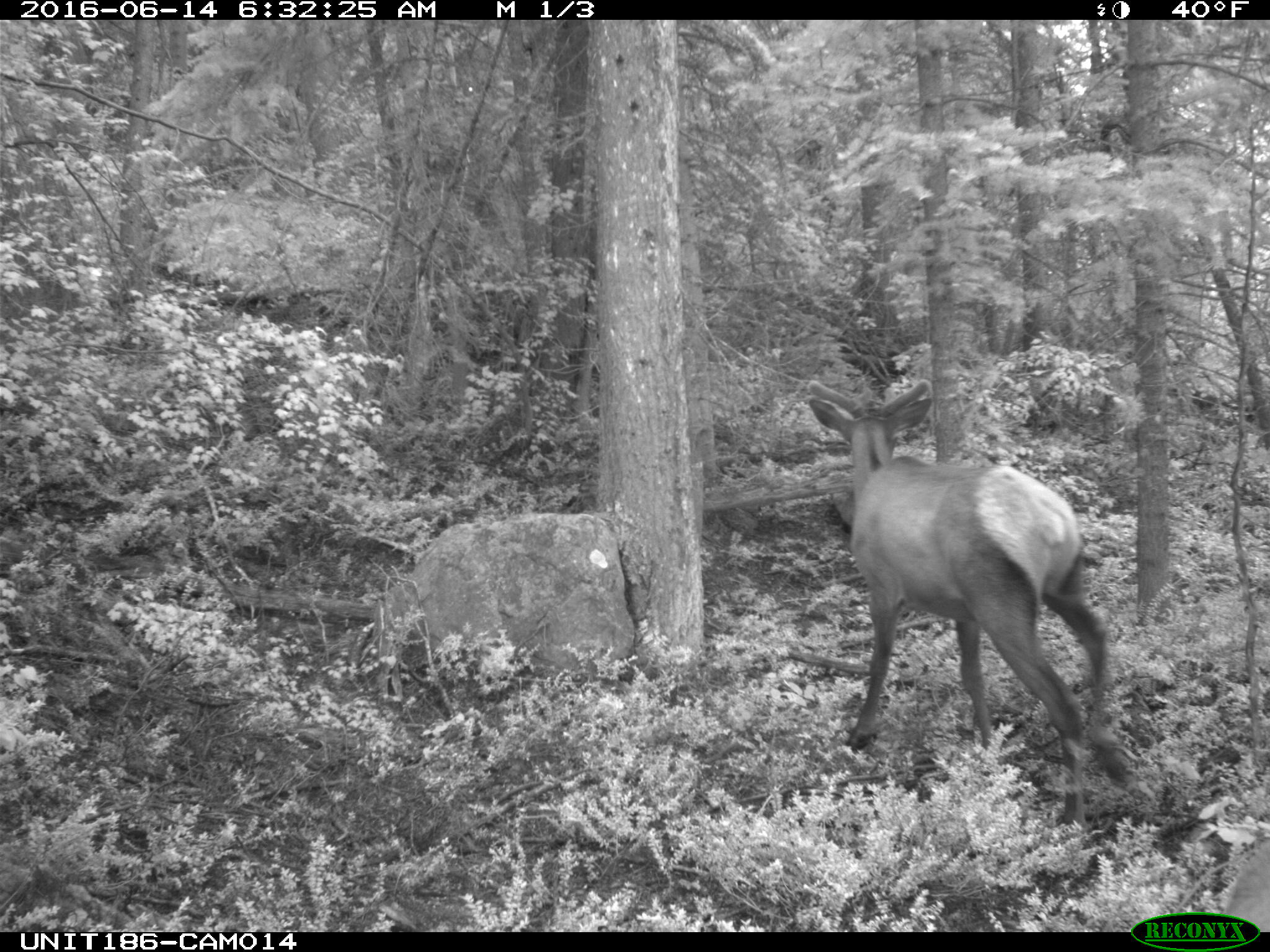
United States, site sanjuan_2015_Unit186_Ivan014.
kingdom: Animalia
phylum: Chordata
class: Mammalia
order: Artiodactyla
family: Cervidae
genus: Cervus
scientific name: Cervus elaphus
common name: red deer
Cervus elaphus (red deer).